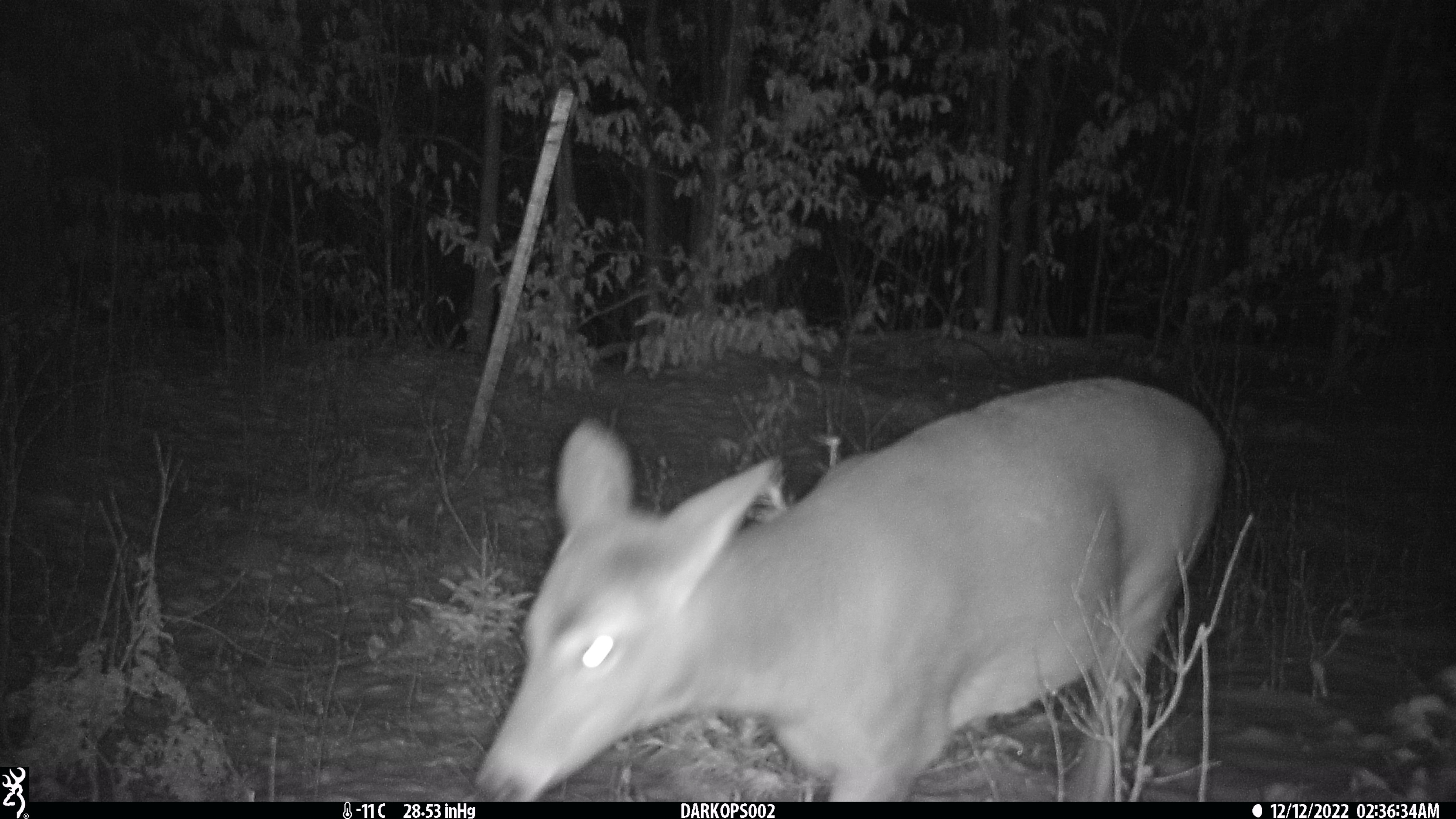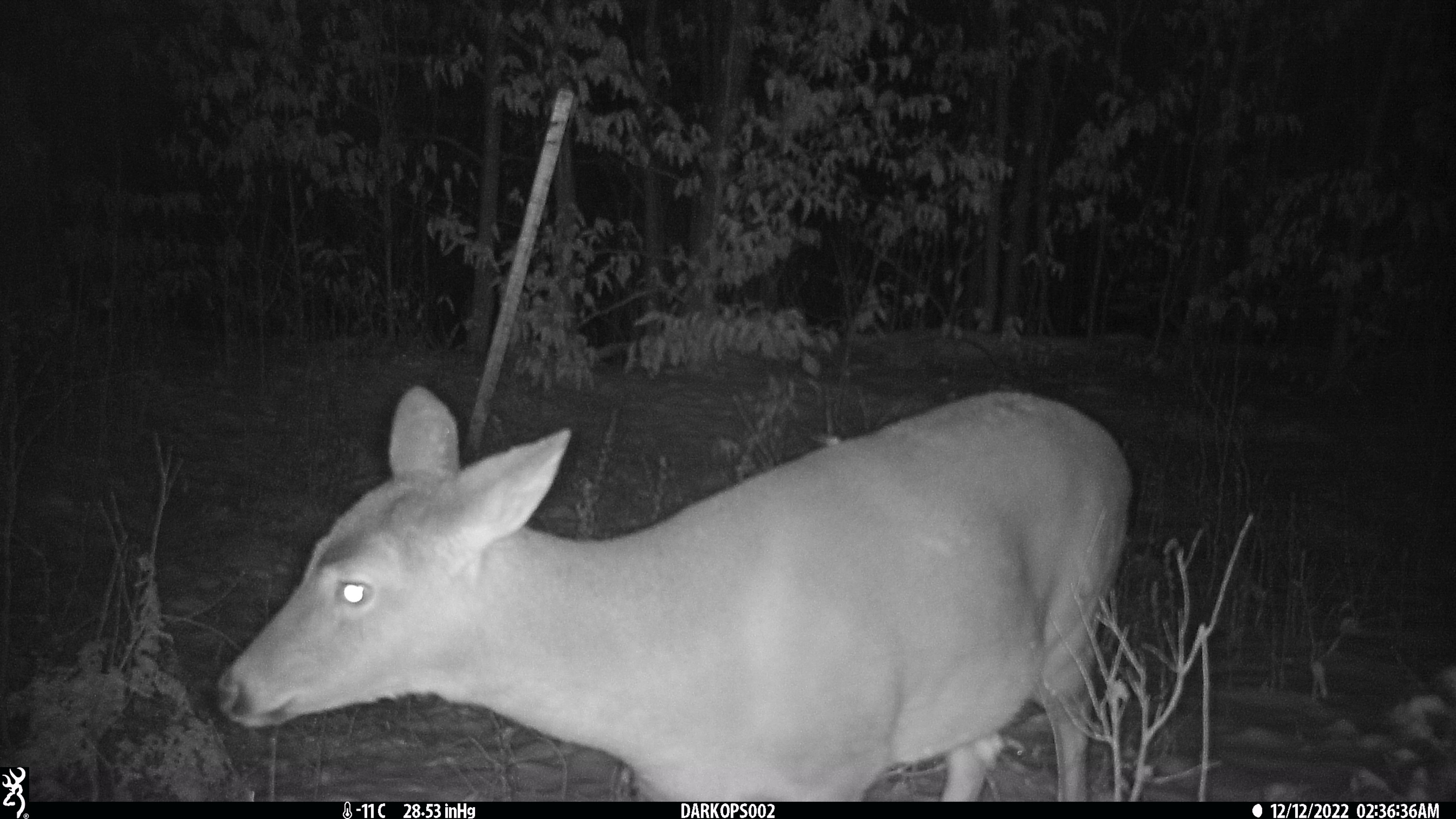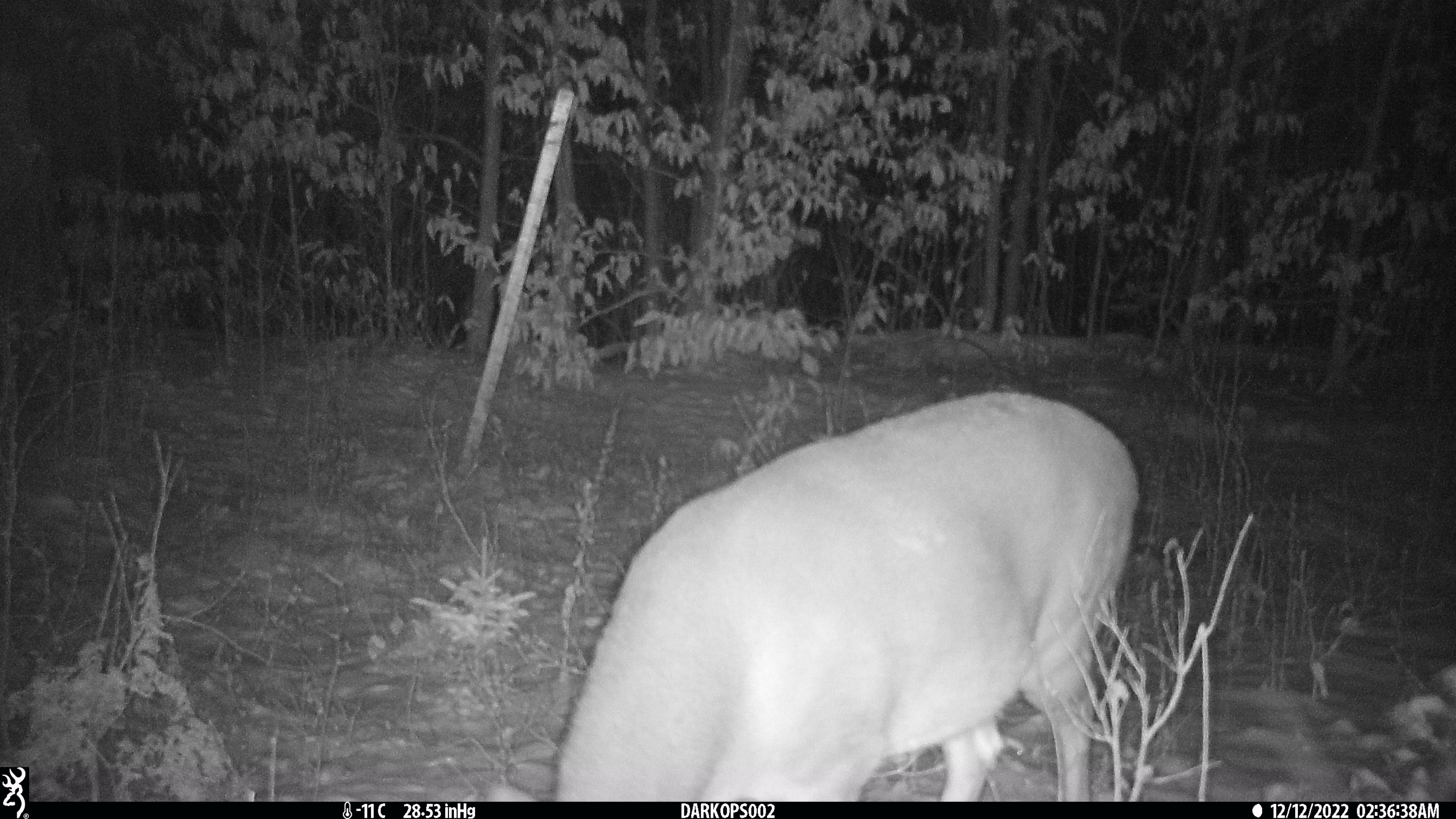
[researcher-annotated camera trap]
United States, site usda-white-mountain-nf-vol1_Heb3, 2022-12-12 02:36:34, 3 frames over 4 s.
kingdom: Animalia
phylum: Chordata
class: Mammalia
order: Artiodactyla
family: Cervidae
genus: Odocoileus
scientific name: Odocoileus virginianus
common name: white-tailed deer